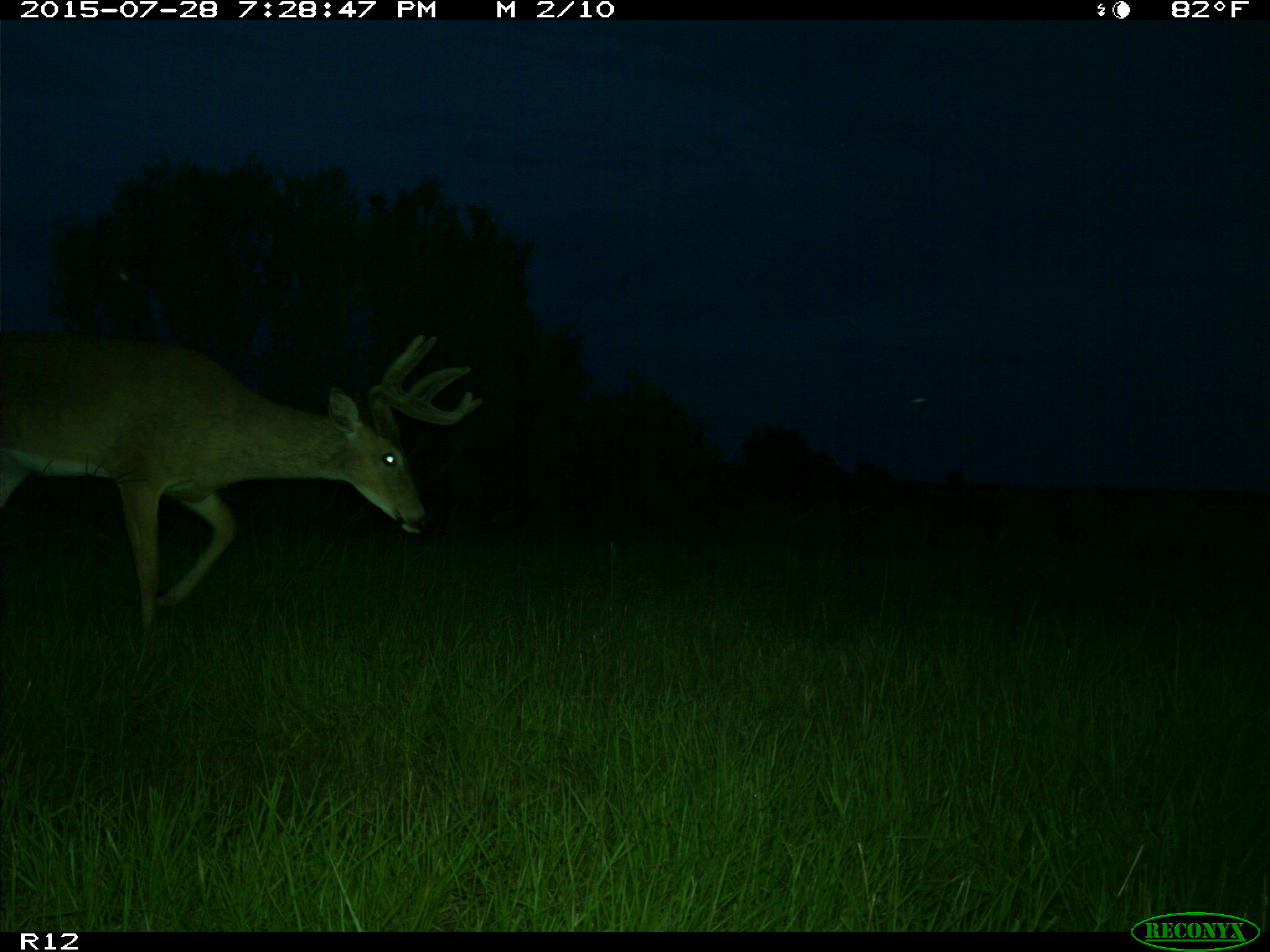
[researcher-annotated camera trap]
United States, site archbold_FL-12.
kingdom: Animalia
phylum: Chordata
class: Mammalia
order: Artiodactyla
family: Cervidae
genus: Odocoileus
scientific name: Odocoileus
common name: deer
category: unidentified deer